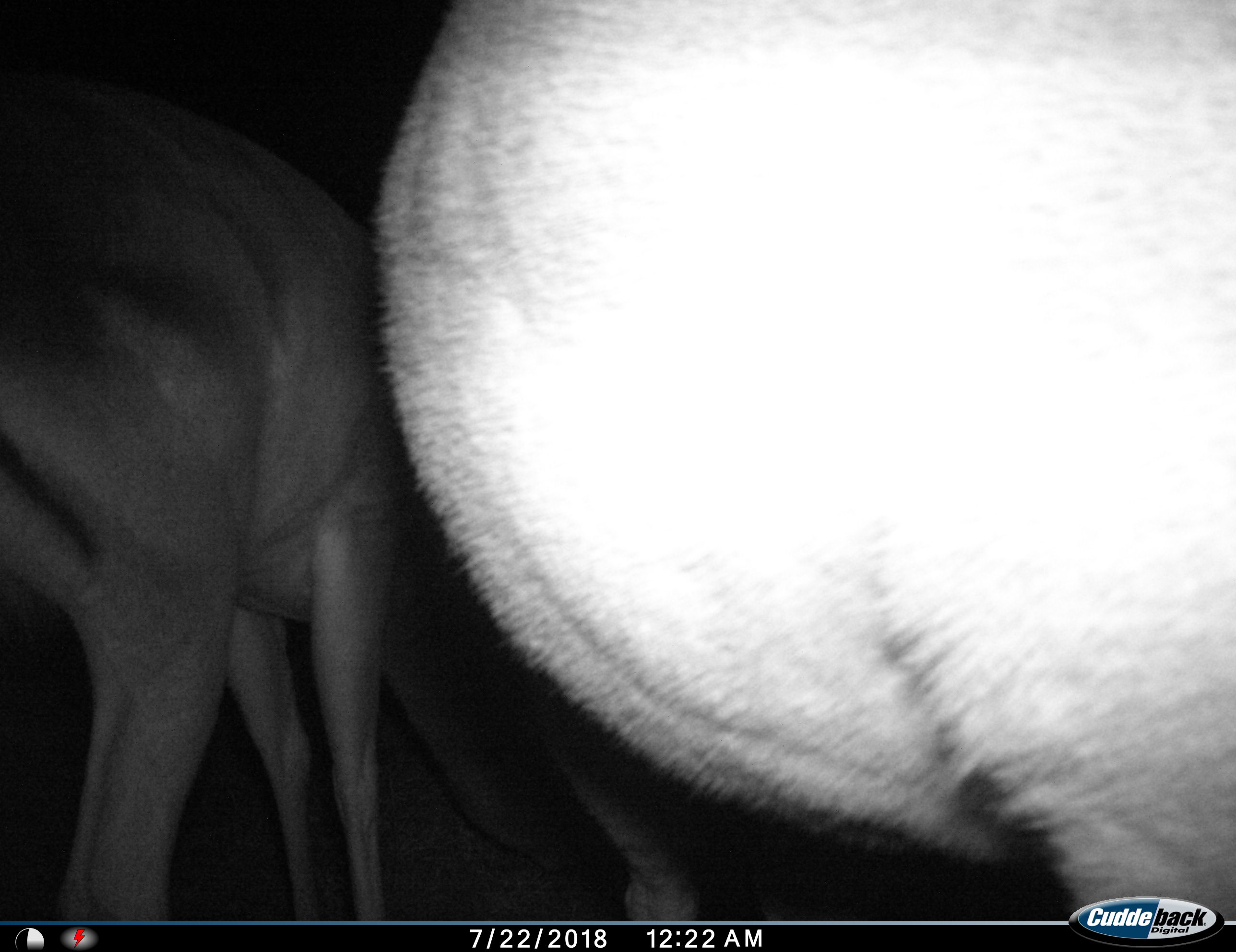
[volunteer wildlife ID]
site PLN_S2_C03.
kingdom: Animalia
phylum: Chordata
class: Mammalia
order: Artiodactyla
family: Bovidae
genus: Aepyceros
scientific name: Aepyceros melampus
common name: impala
Impala (Aepyceros melampus), count 2. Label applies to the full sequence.